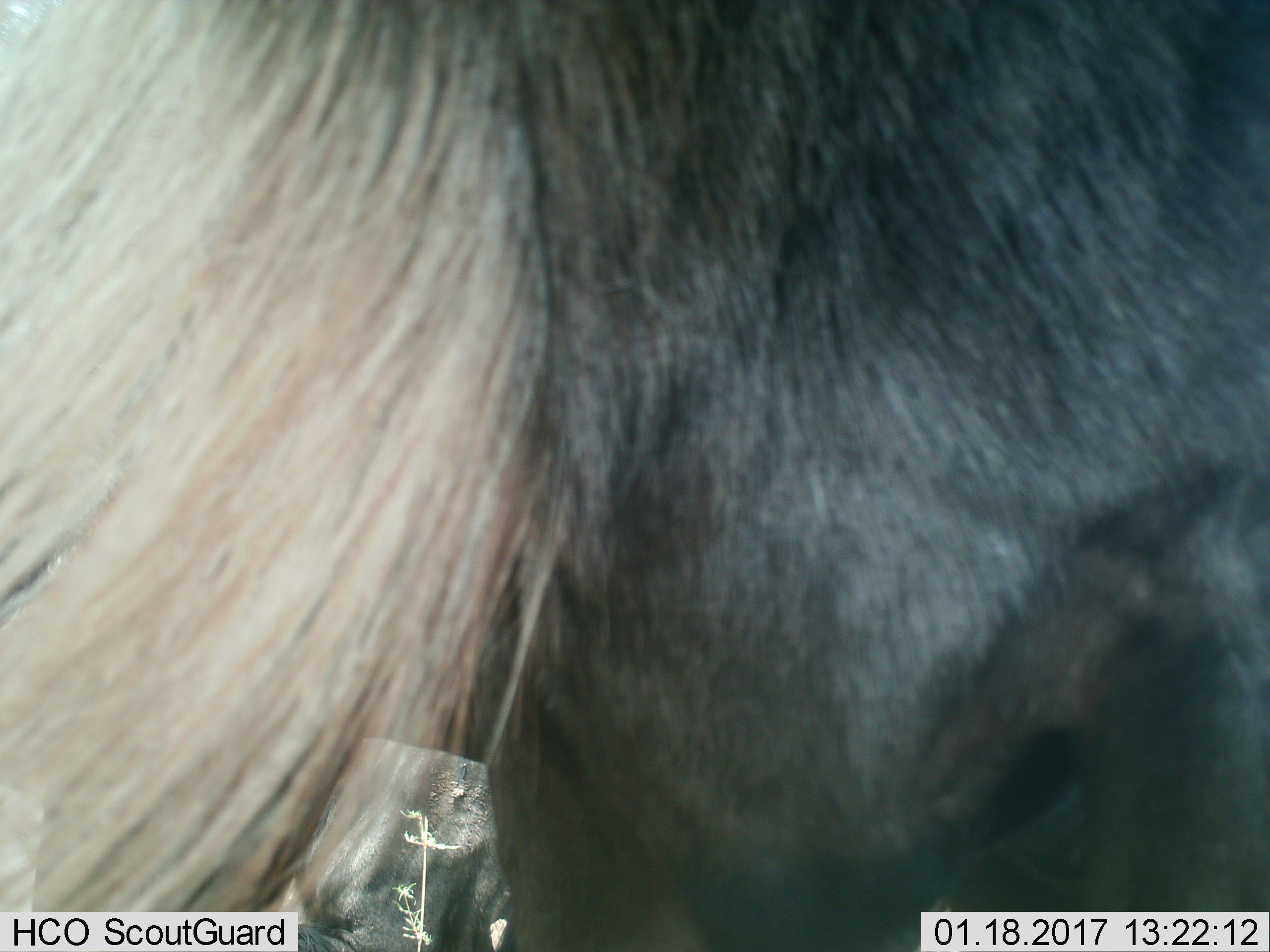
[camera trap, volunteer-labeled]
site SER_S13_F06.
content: unidentified animal